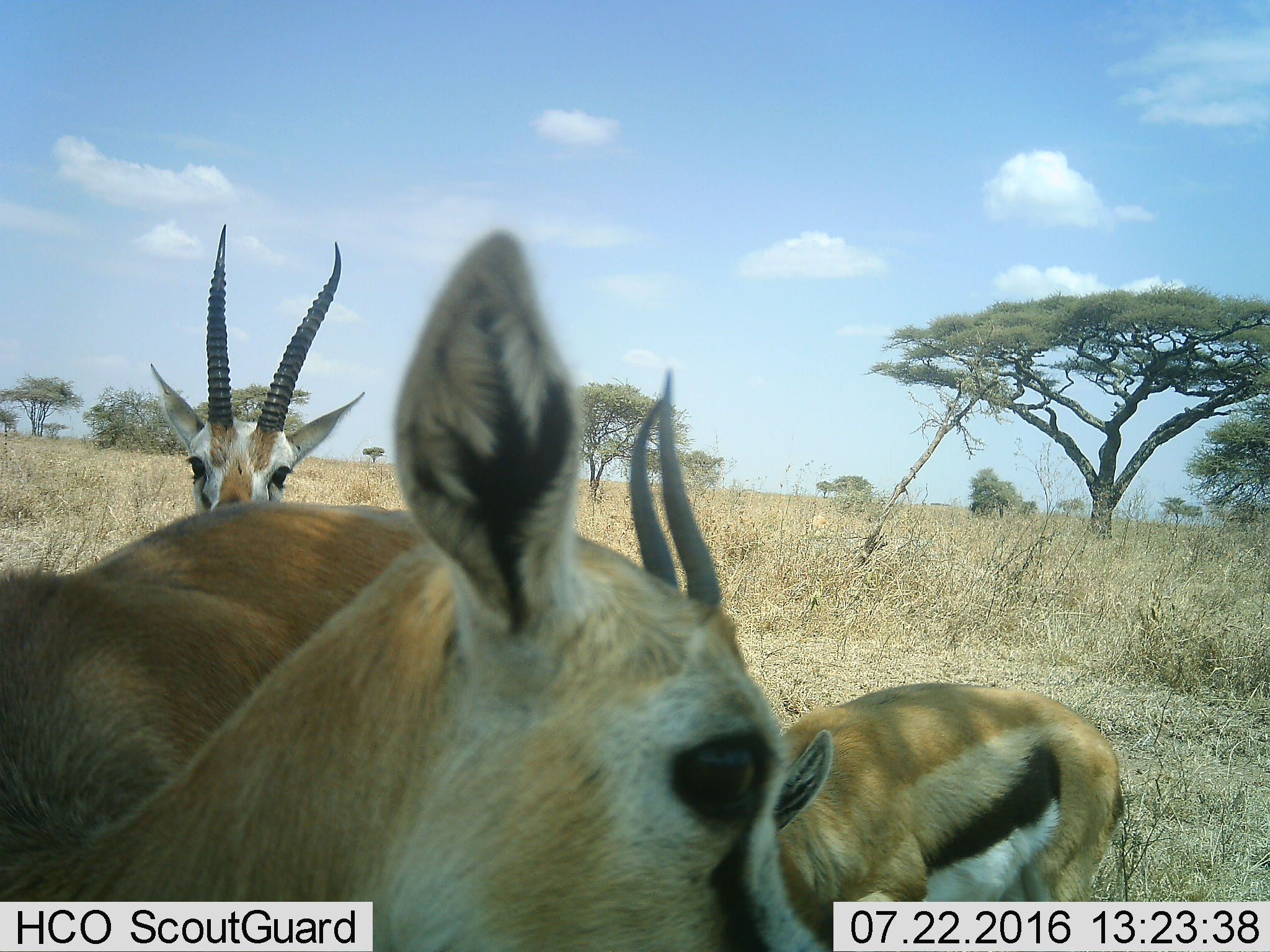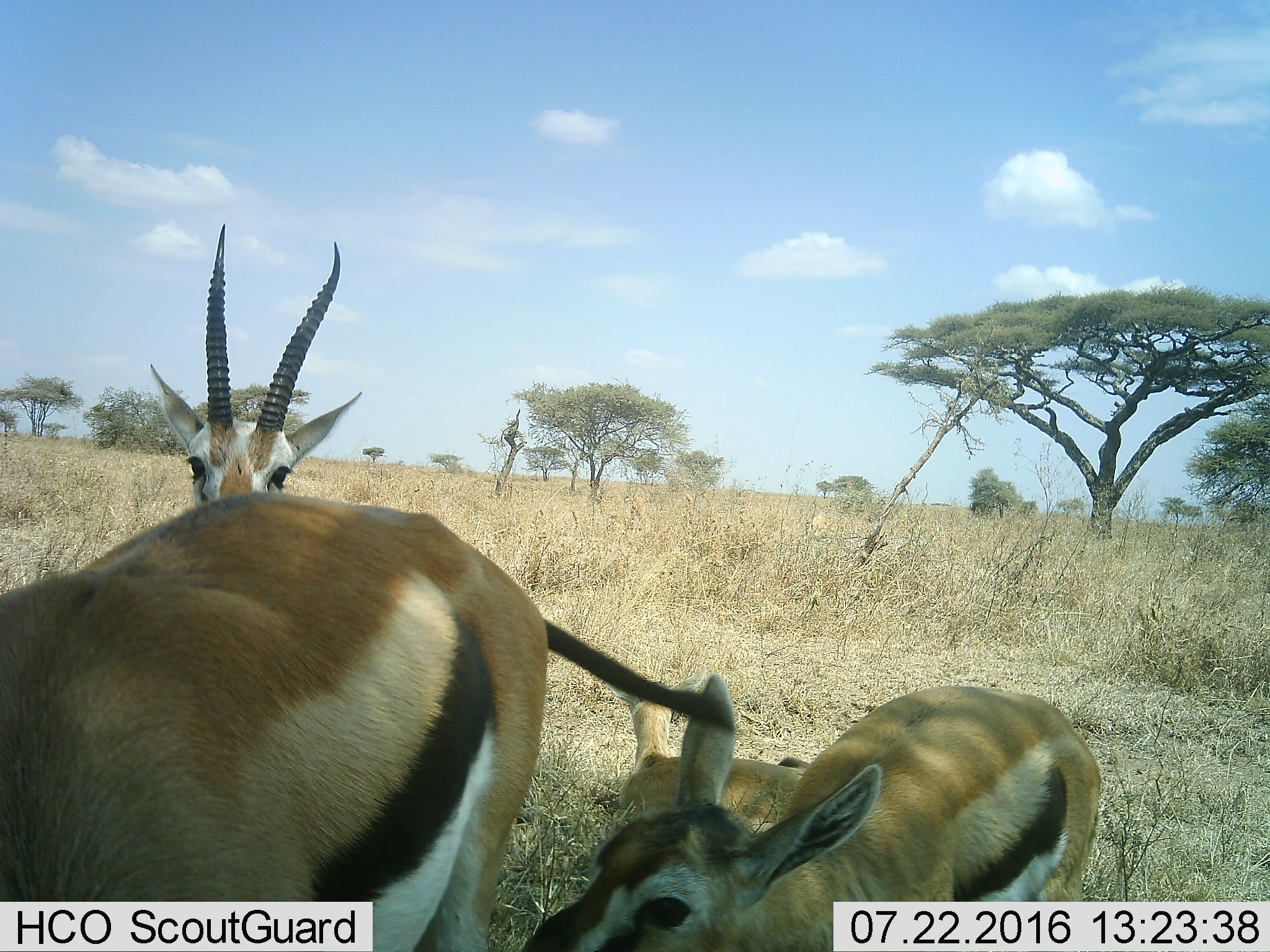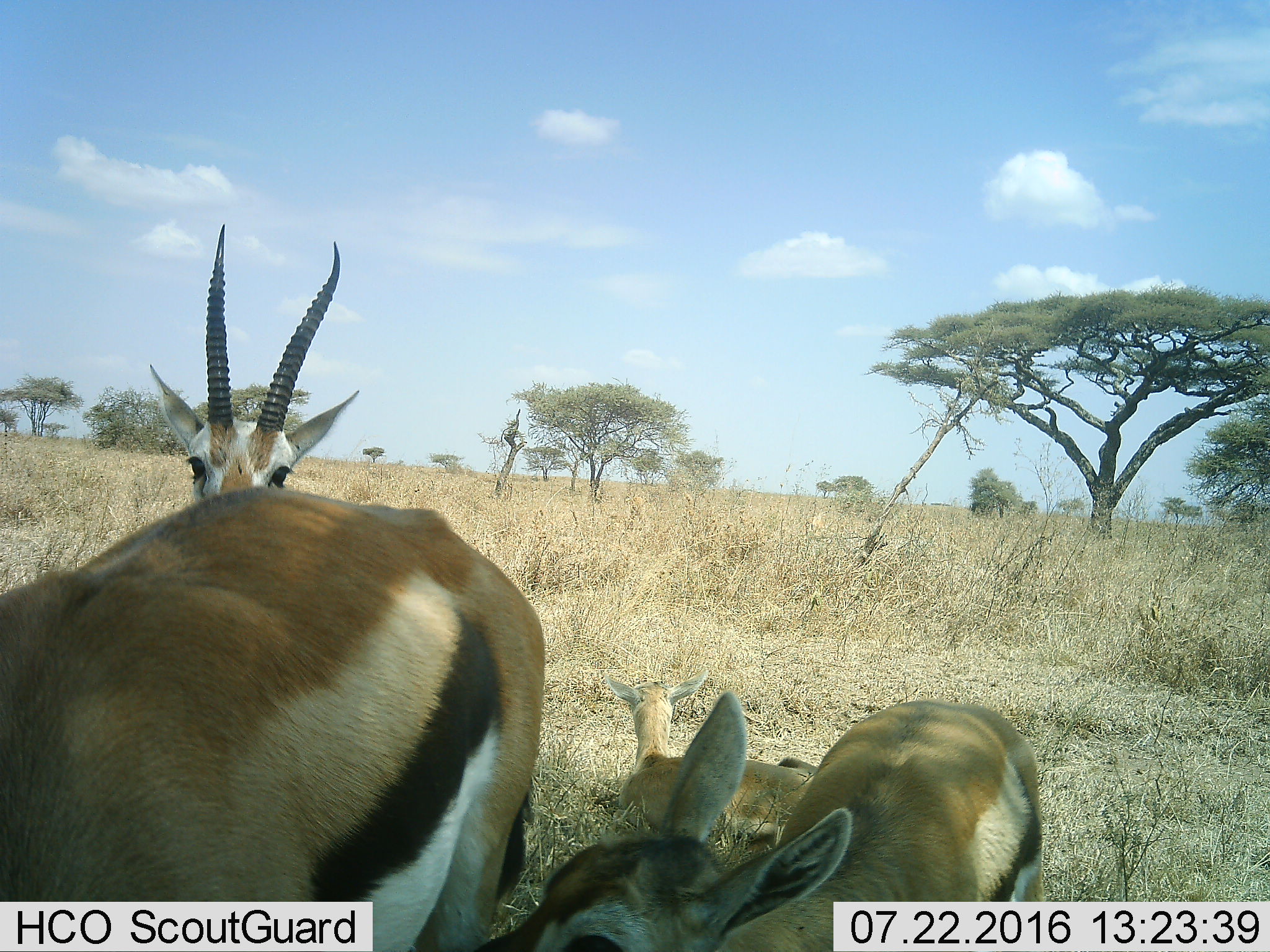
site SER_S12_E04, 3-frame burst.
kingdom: Animalia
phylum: Chordata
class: Mammalia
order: Artiodactyla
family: Bovidae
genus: Eudorcas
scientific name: Eudorcas thomsonii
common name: thomson's gazelle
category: gazellethomsons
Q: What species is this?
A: Gazellethomsons (thomson's gazelle) (Eudorcas thomsonii).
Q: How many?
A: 4.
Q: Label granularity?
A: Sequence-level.